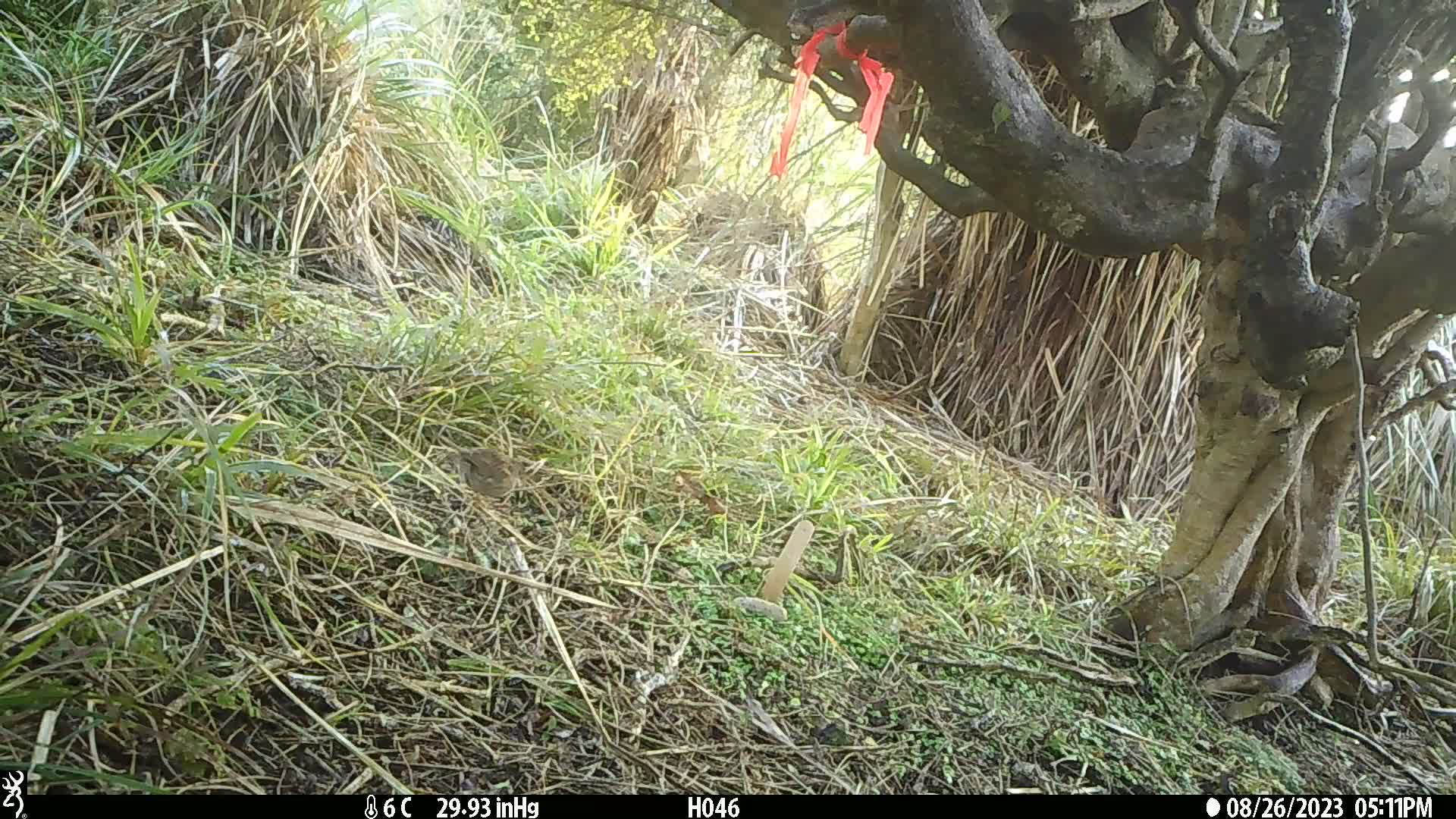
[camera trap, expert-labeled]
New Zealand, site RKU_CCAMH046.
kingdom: Animalia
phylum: Chordata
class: Aves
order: Passeriformes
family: Prunellidae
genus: Prunella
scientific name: Prunella modularis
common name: dunnock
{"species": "dunnock (Prunella modularis)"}